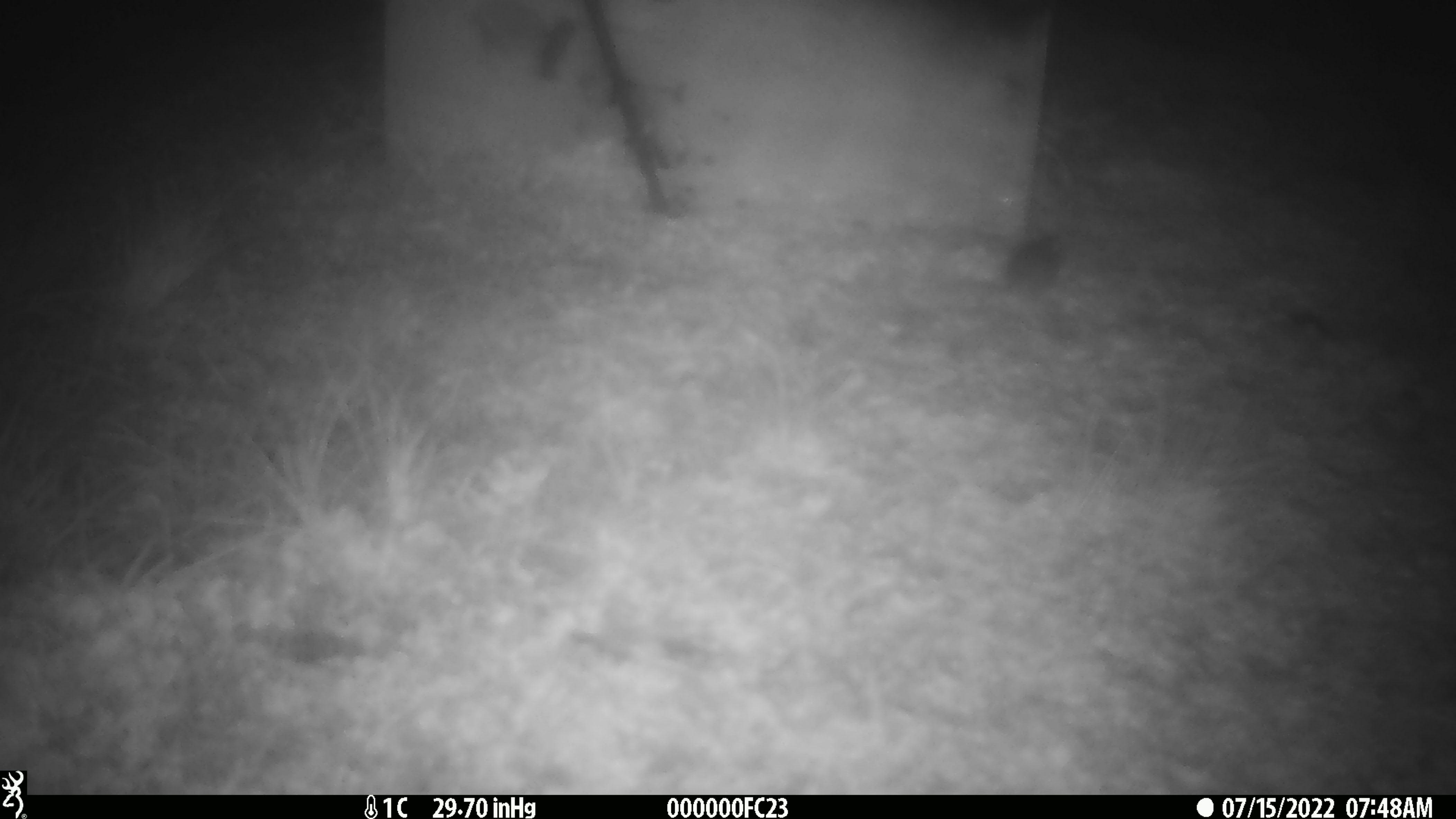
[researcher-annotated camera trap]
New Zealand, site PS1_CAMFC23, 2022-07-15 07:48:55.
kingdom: Animalia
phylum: Chordata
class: Mammalia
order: Rodentia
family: Muridae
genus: Mus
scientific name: Mus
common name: mouse